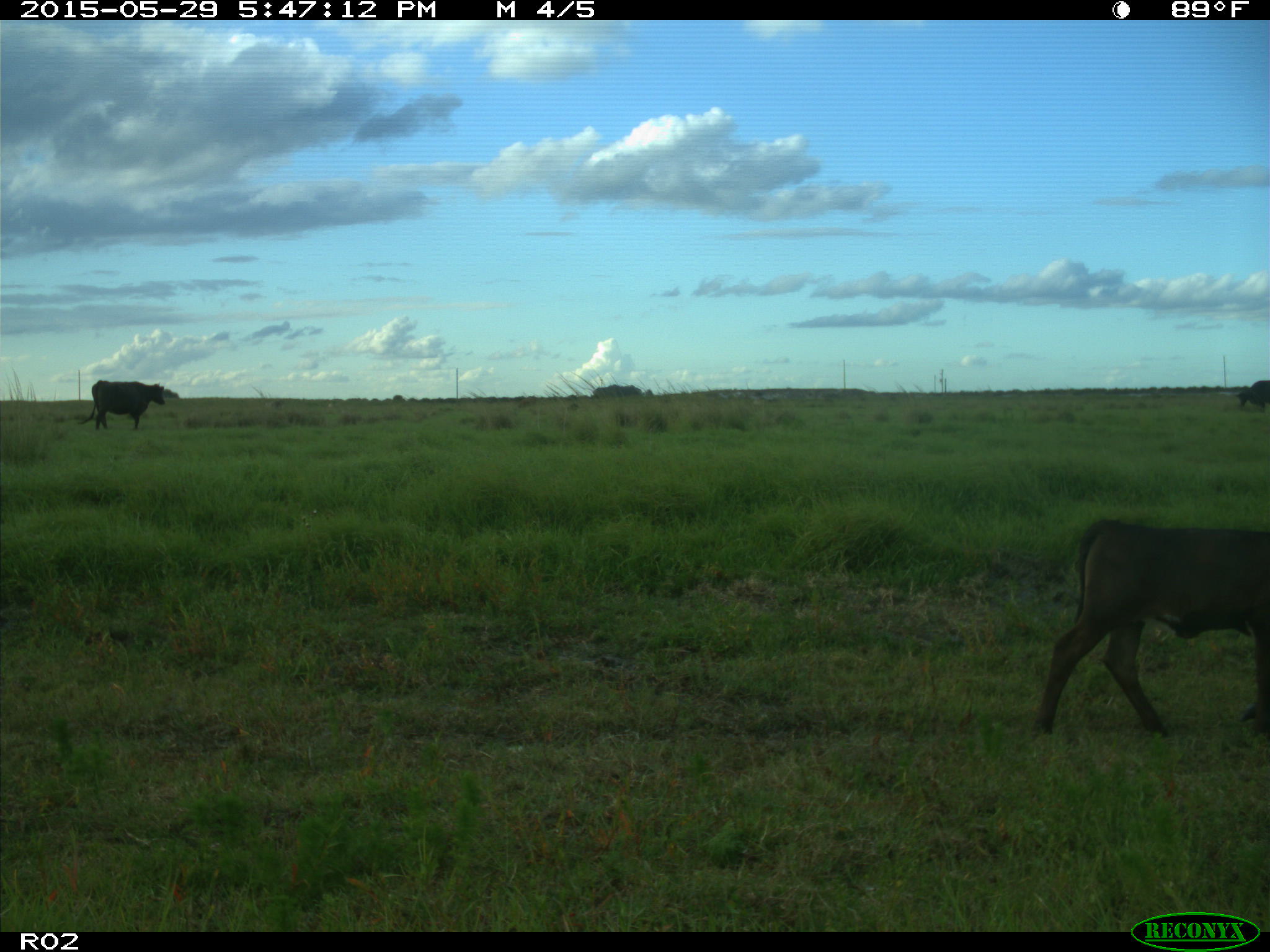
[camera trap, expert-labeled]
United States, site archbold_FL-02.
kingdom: Animalia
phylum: Chordata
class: Mammalia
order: Artiodactyla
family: Bovidae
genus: Bos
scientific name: Bos taurus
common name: domestic cow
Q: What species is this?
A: Bos taurus (domestic cow).